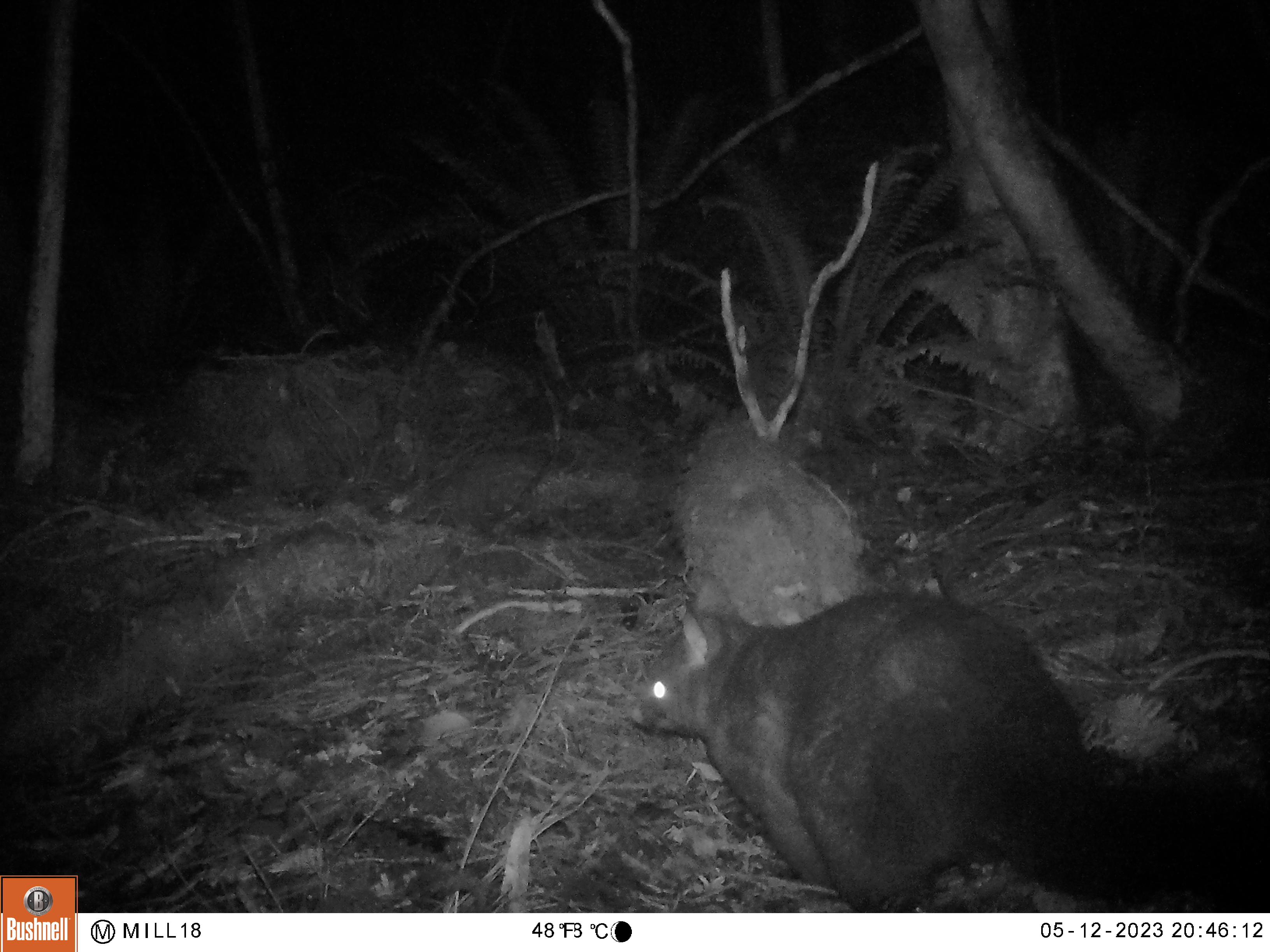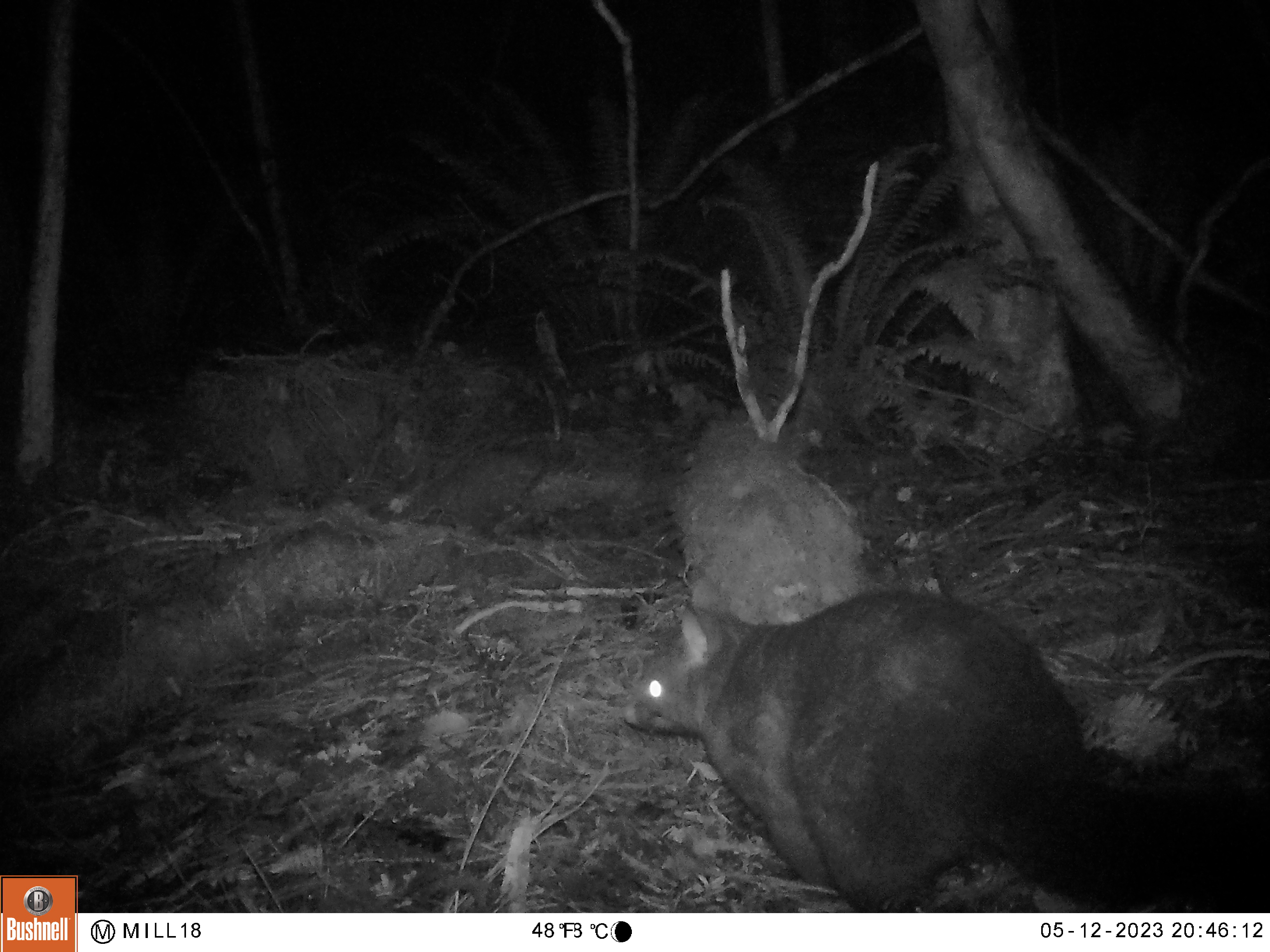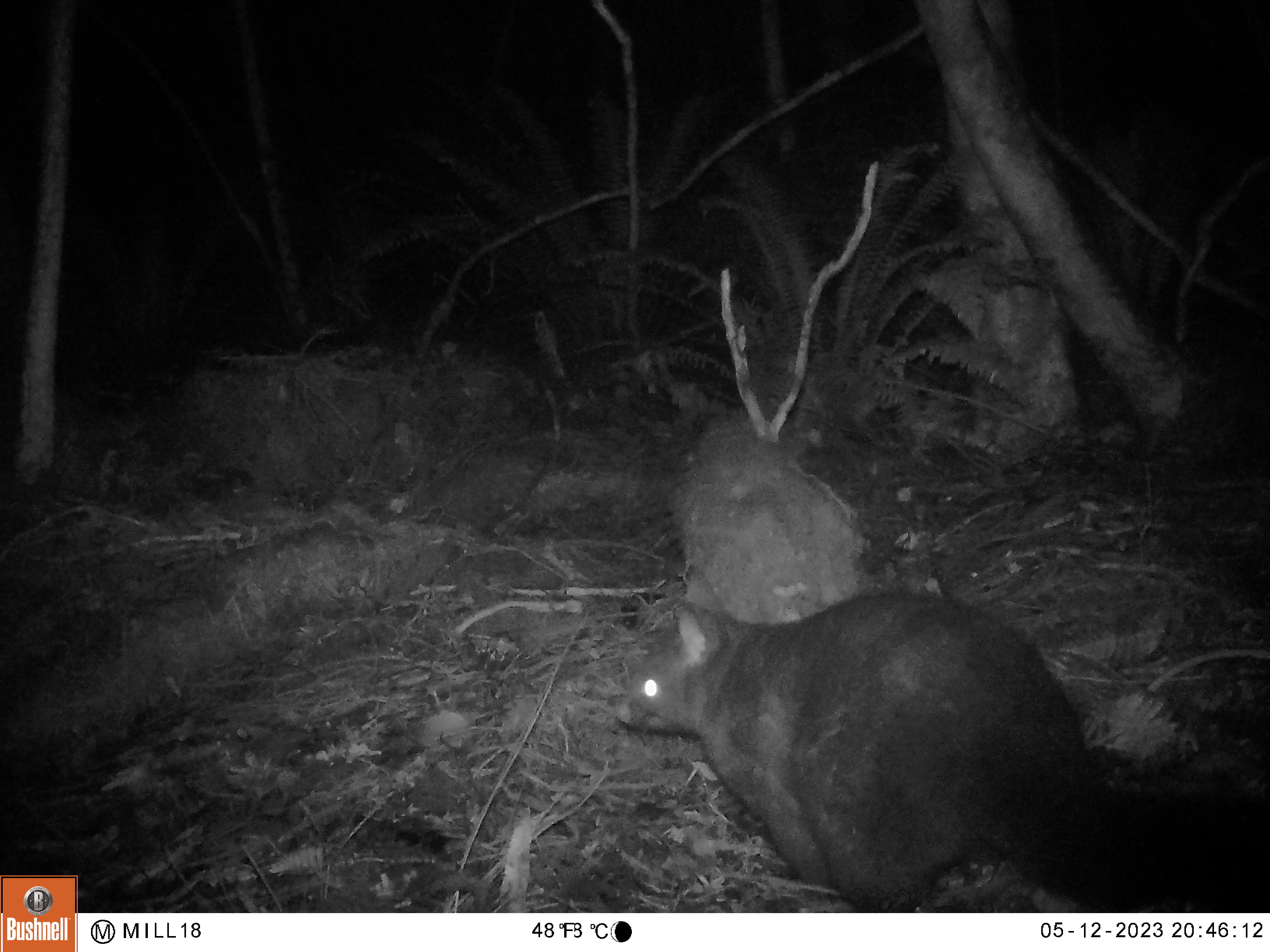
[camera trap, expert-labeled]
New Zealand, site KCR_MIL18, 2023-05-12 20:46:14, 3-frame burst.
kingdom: Animalia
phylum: Chordata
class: Mammalia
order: Diprotodontia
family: Phalangeridae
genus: Trichosurus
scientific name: Trichosurus vulpecula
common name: common brushtail possum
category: possum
Possum (common brushtail possum) (Trichosurus vulpecula).